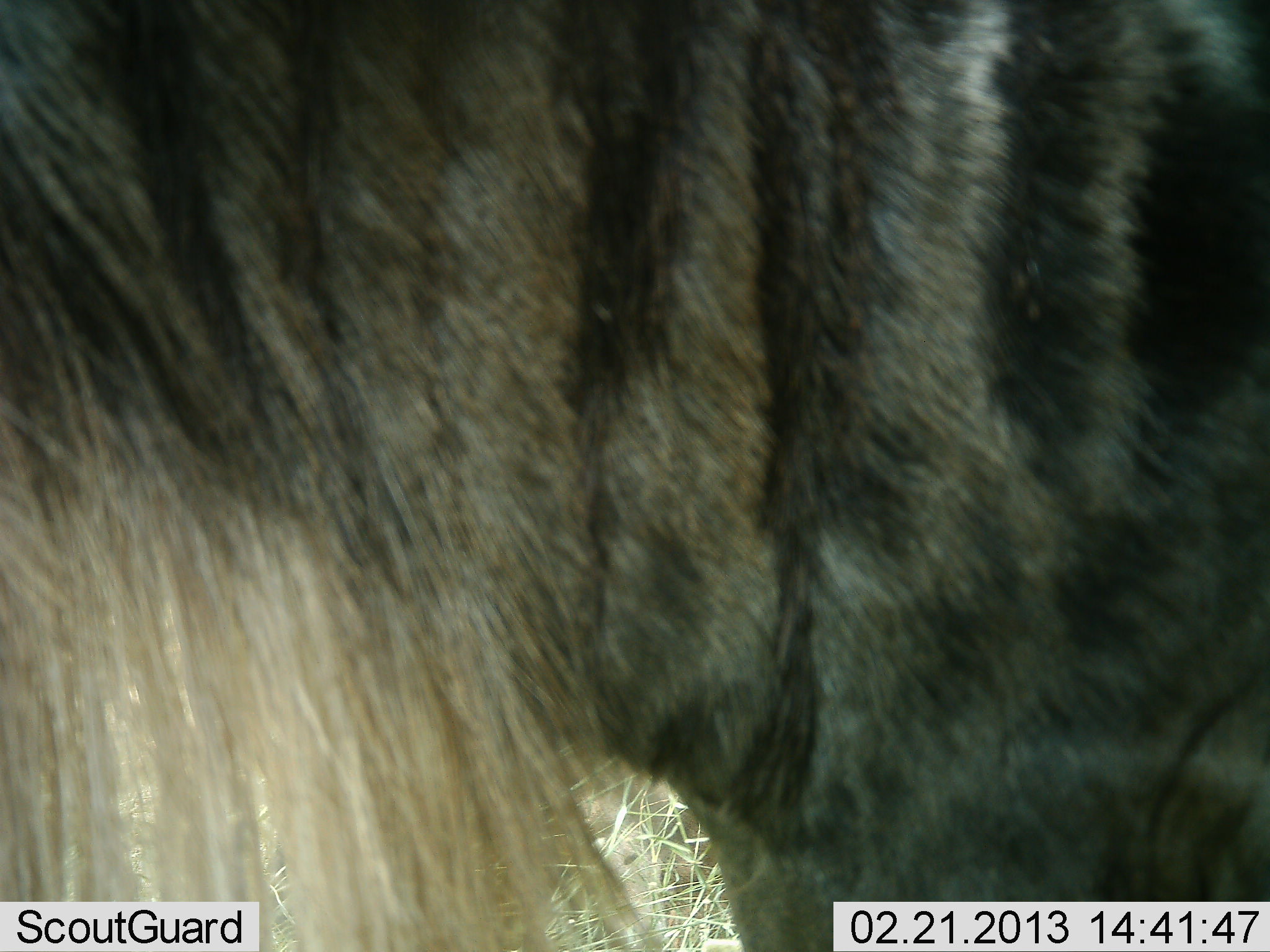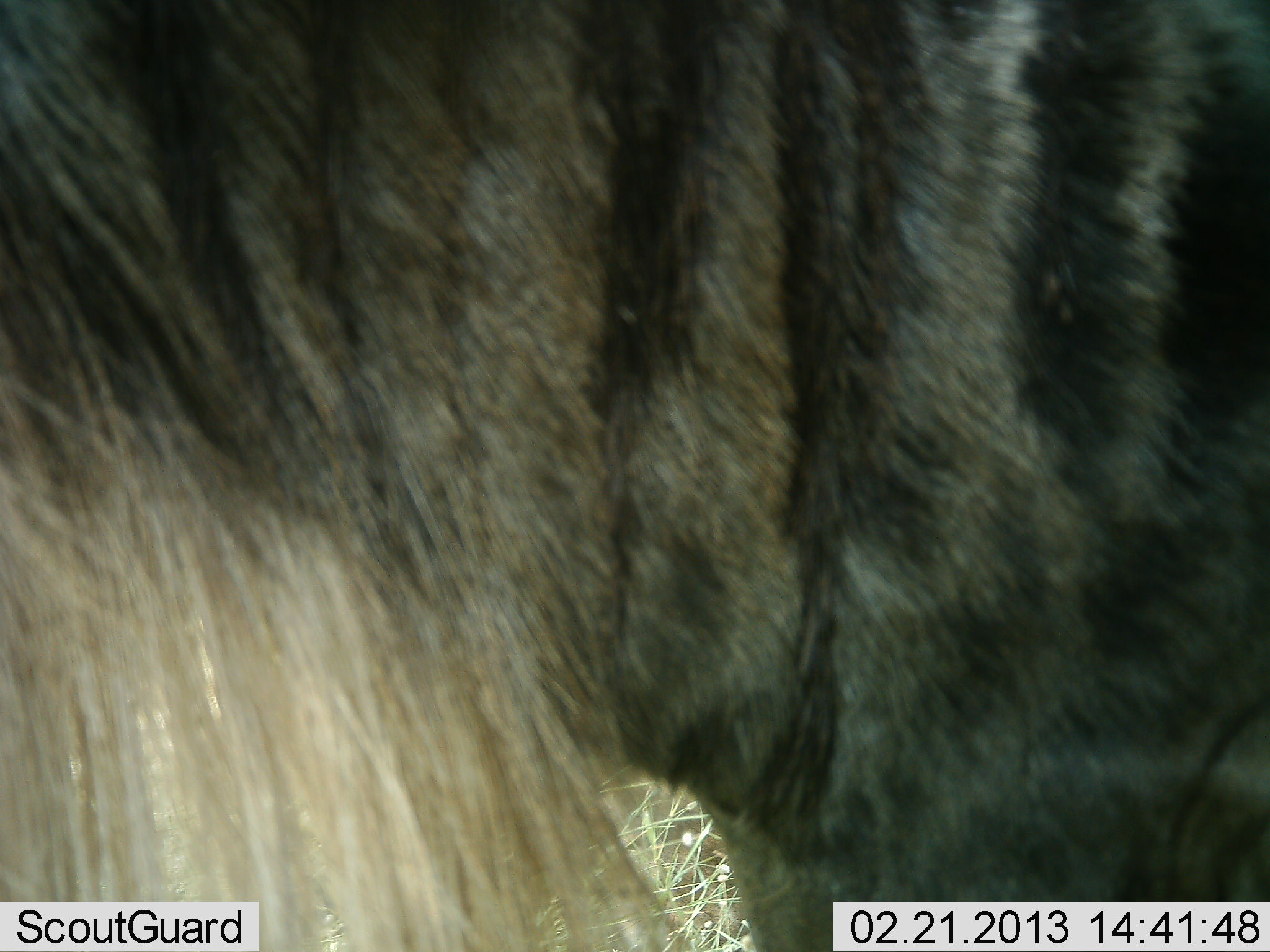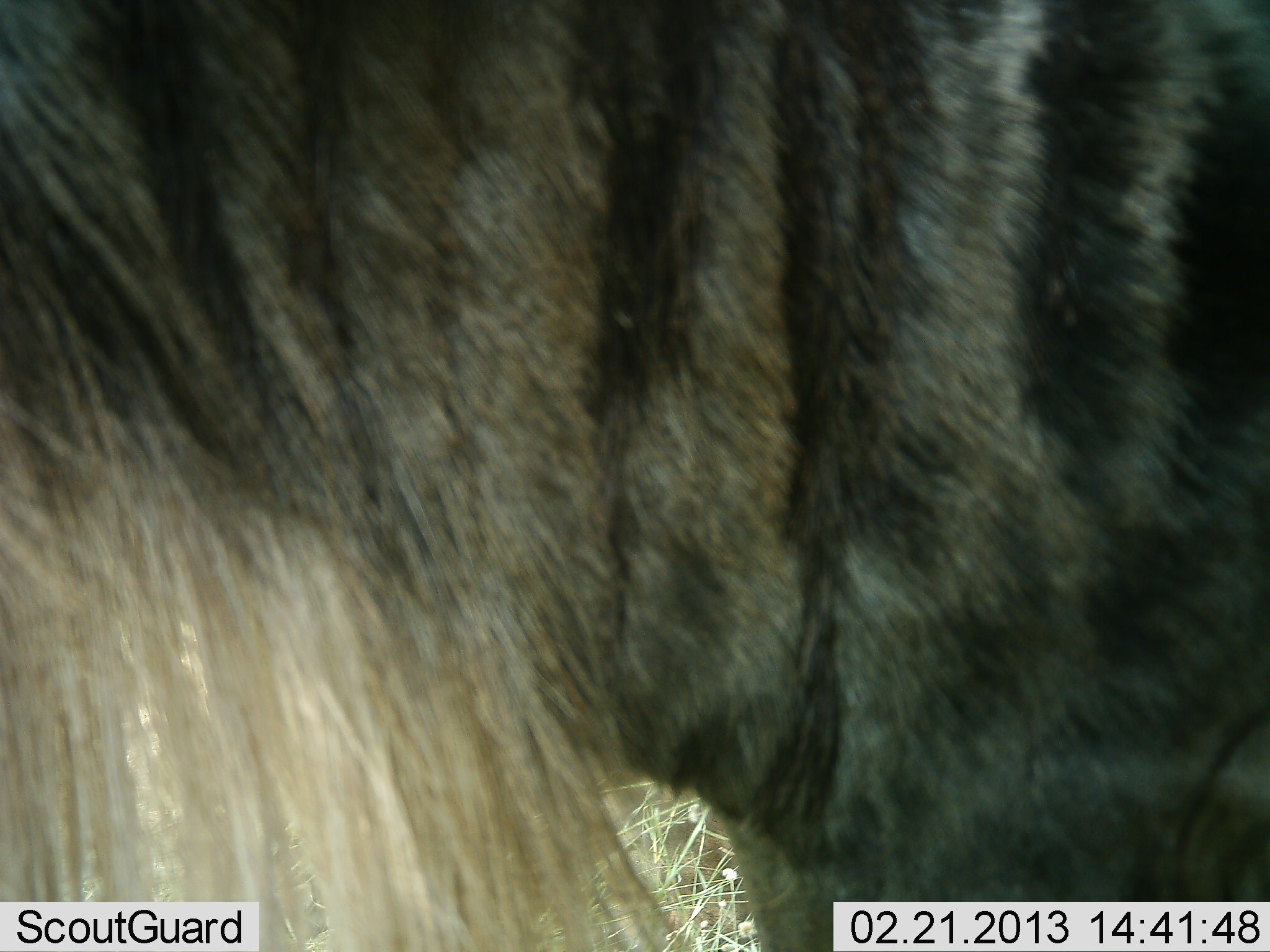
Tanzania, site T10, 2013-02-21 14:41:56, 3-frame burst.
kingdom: Animalia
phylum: Chordata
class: Mammalia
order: Artiodactyla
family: Bovidae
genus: Connochaetes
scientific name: Connochaetes taurinus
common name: blue wildebeest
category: wildebeest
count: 1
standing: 100%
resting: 0%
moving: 0%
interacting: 0%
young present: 0%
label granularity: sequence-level